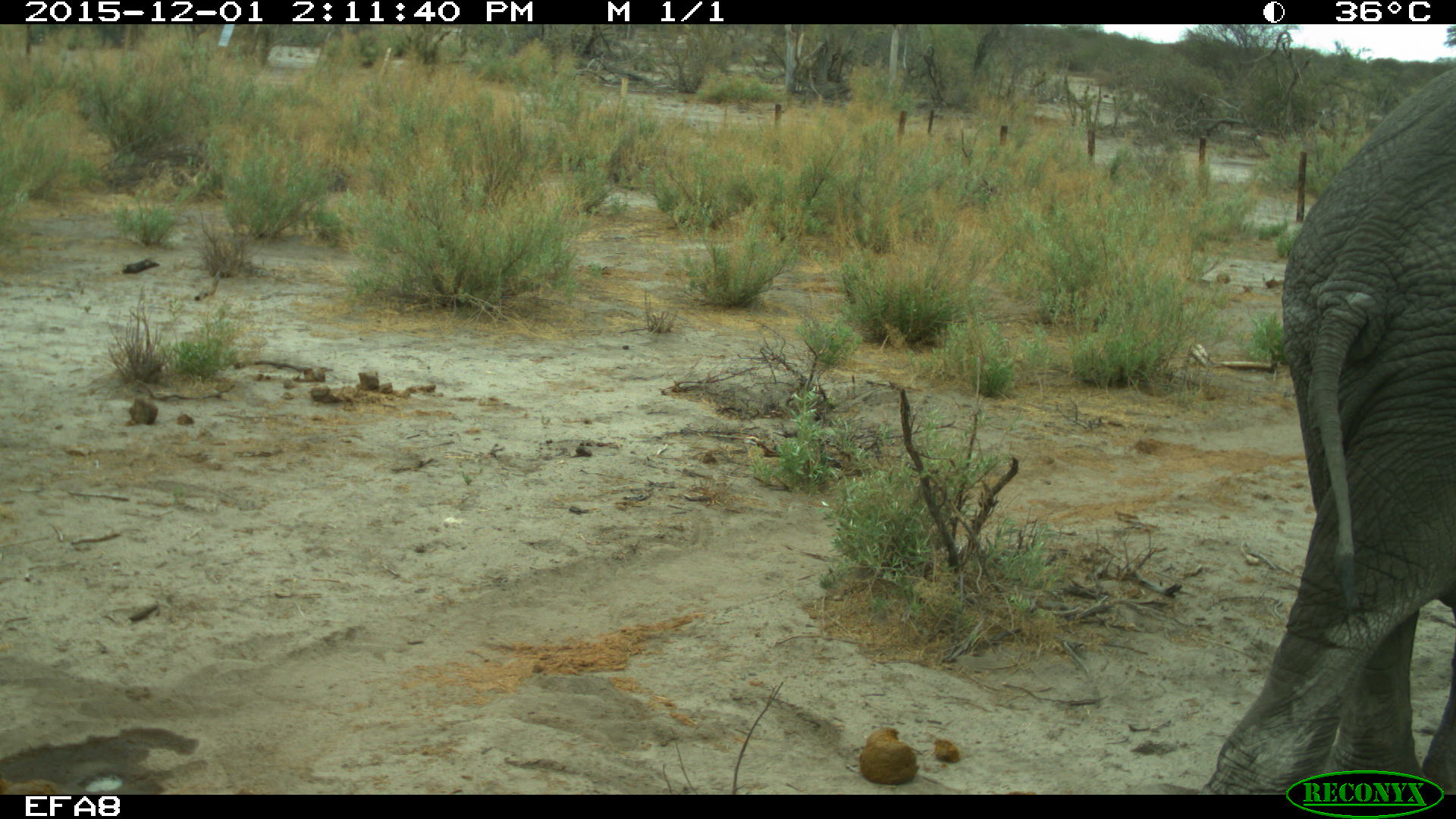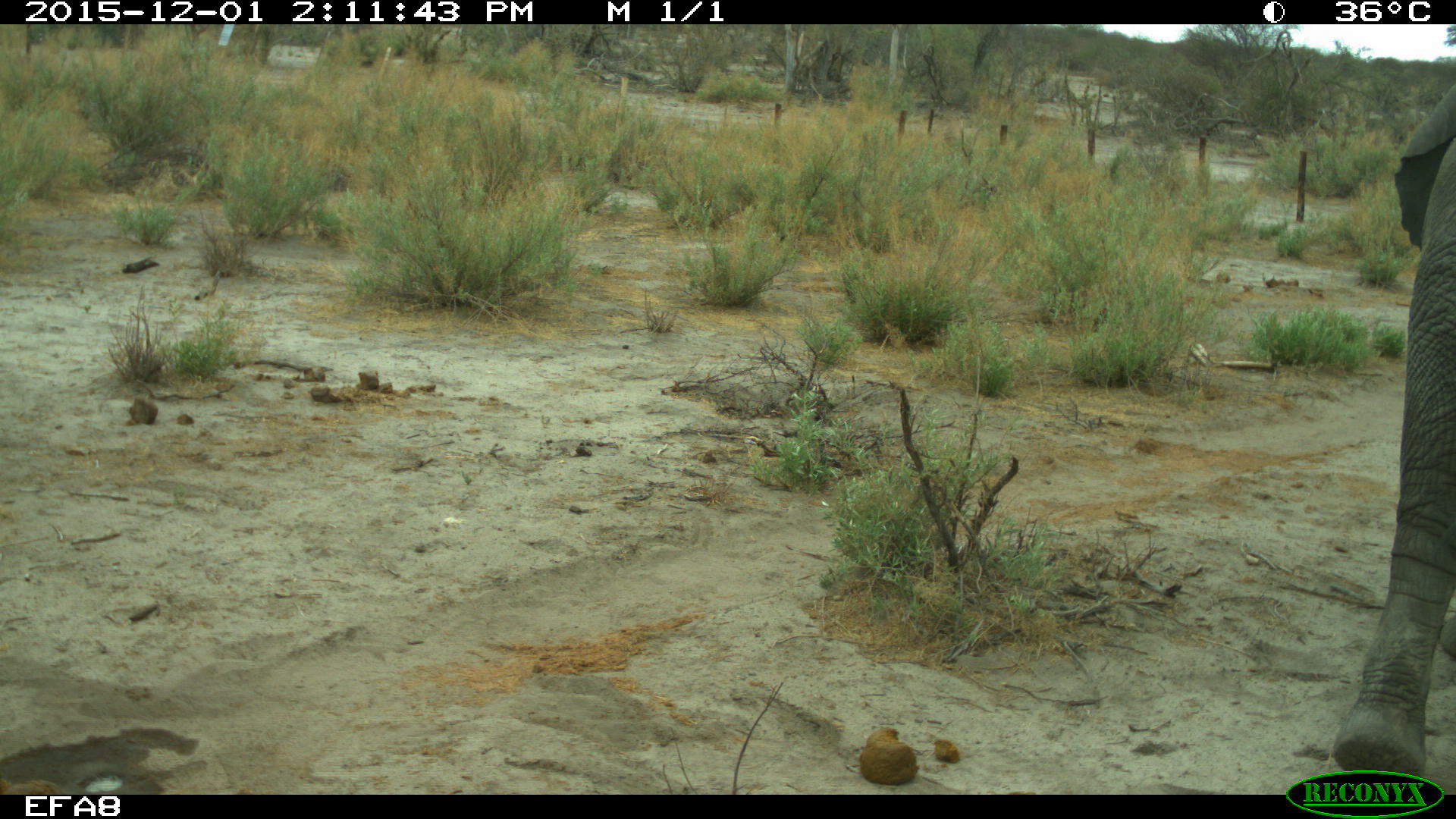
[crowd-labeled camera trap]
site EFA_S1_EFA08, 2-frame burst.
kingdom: Animalia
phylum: Chordata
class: Mammalia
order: Proboscidea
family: Elephantidae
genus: Loxodonta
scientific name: Loxodonta africana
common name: african bush elephant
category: elephant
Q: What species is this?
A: Elephant (african bush elephant) (Loxodonta africana).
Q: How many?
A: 1.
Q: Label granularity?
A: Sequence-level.